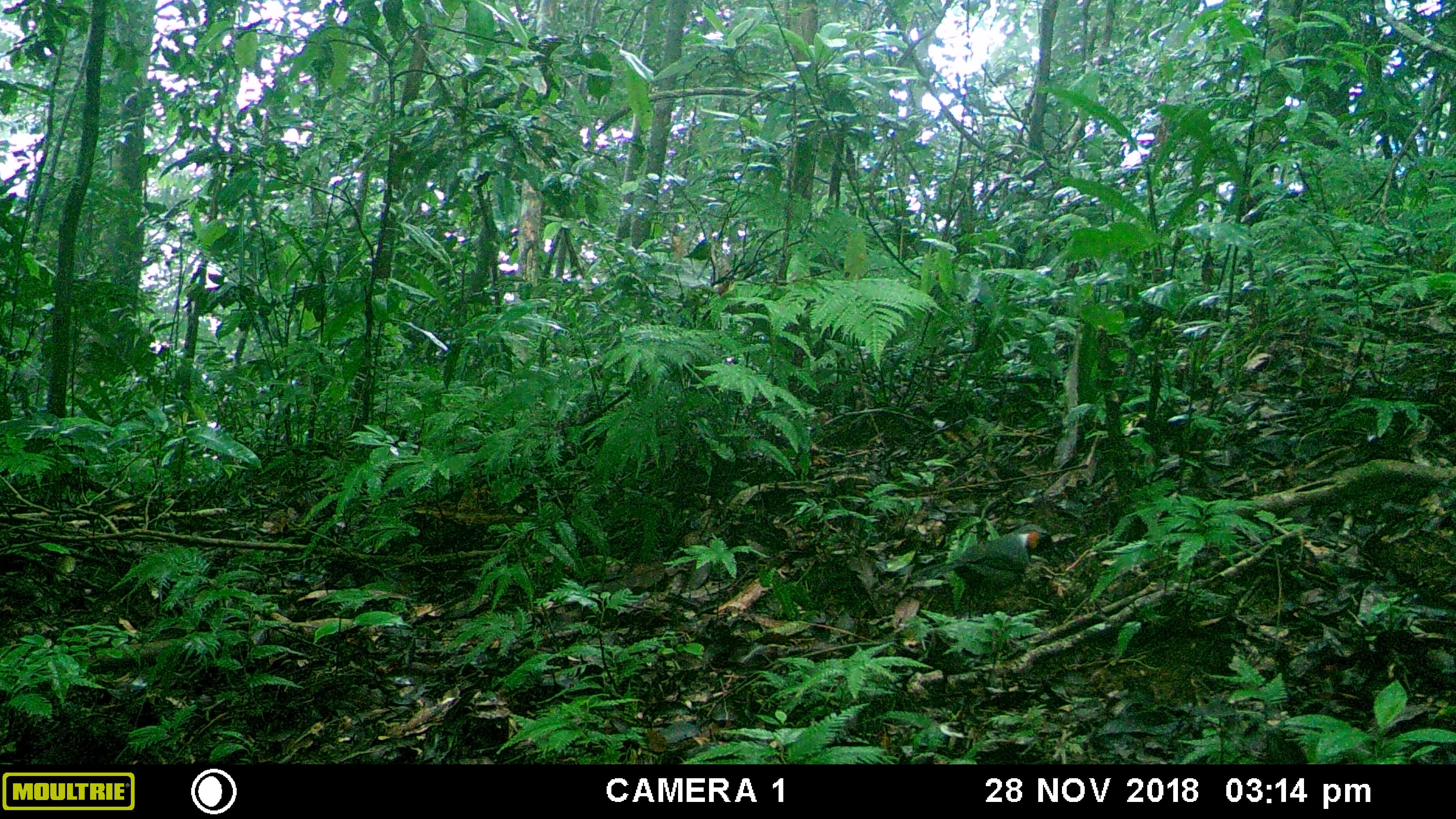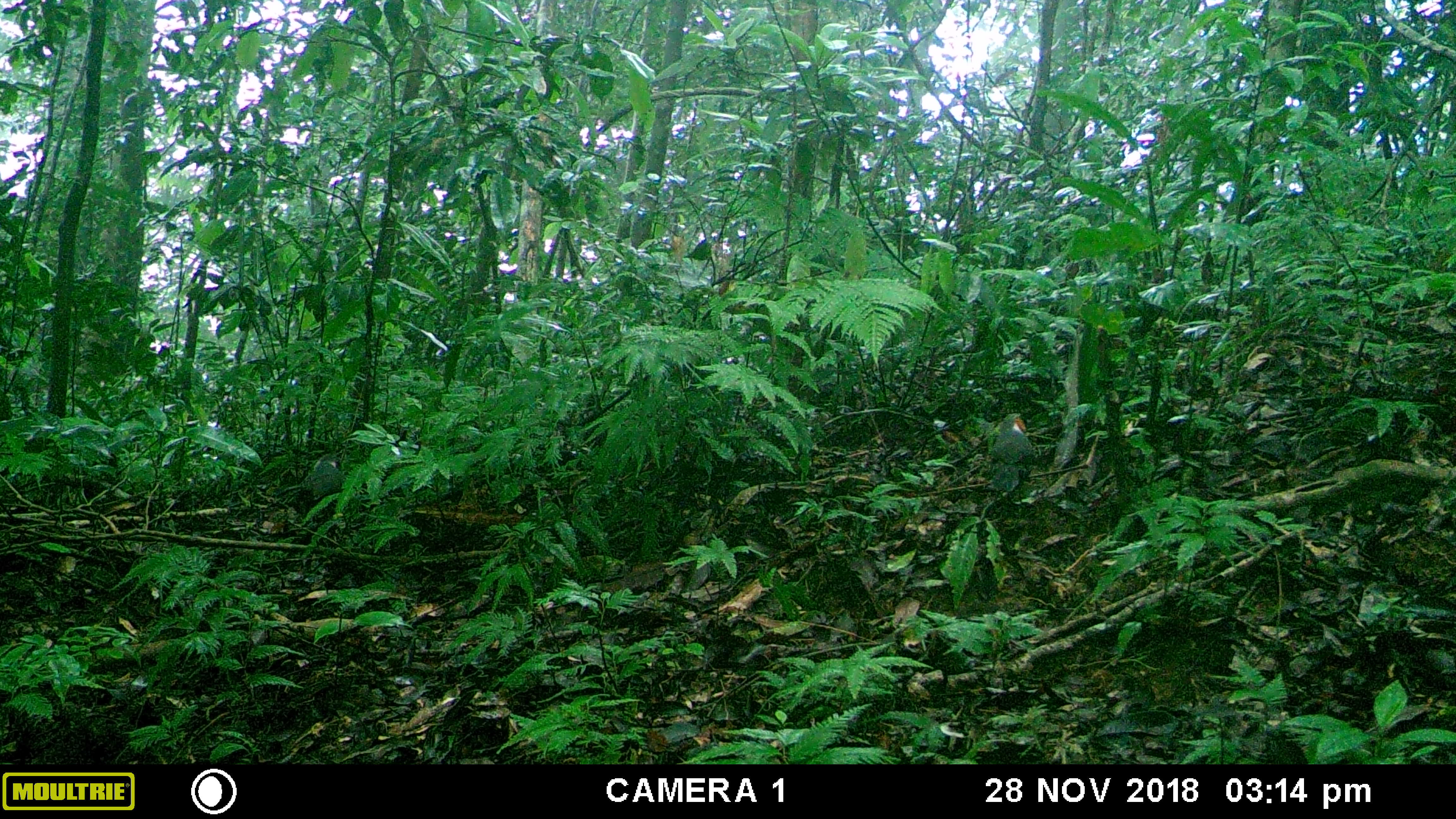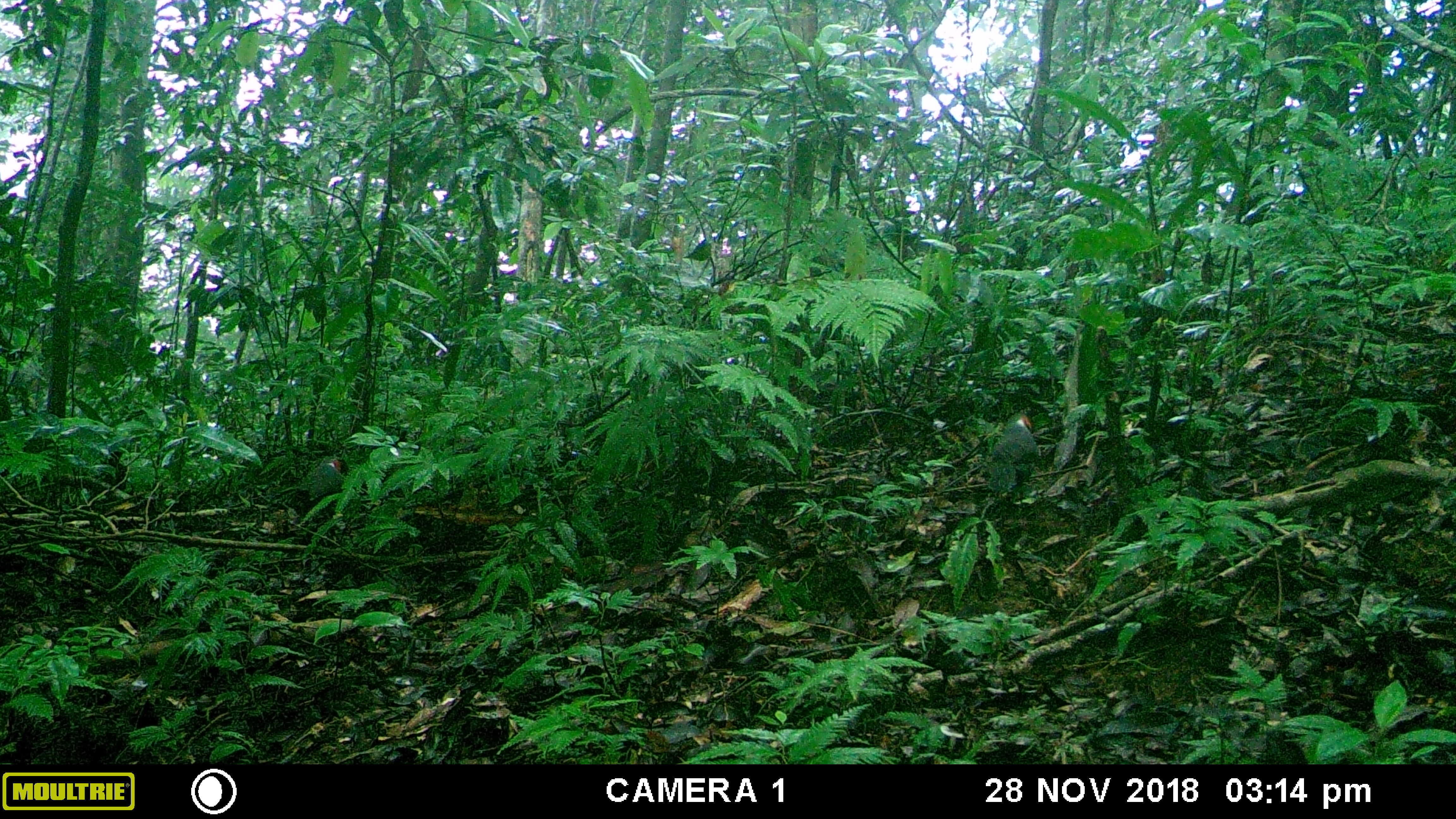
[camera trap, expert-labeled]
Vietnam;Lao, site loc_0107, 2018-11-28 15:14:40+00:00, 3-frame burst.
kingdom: Animalia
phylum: Chordata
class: Aves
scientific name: Aves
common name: bird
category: unidentified bird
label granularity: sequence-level